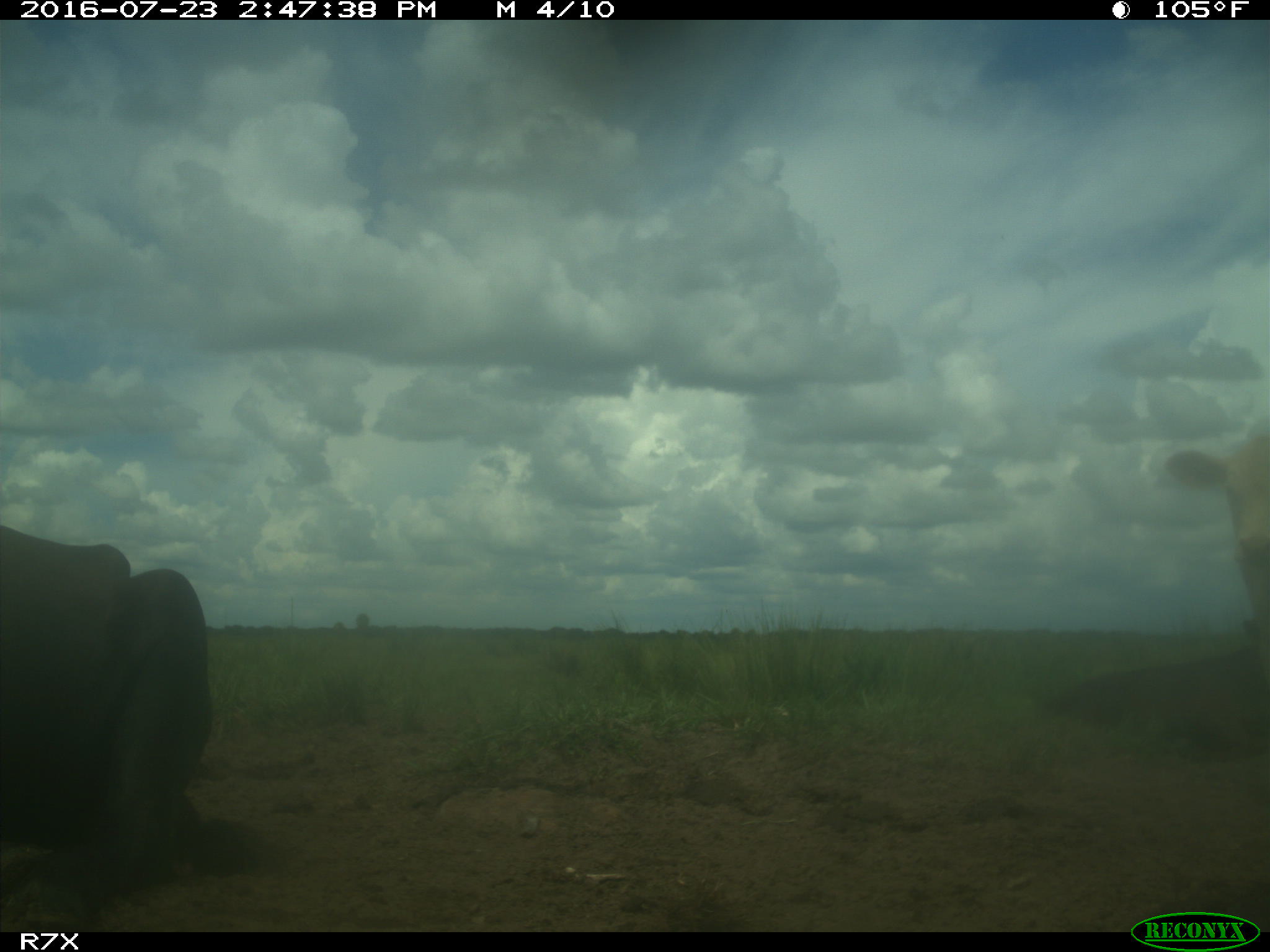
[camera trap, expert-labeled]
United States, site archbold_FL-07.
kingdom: Animalia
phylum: Chordata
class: Mammalia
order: Artiodactyla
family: Bovidae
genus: Bos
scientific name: Bos taurus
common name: domestic cow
Bos taurus (domestic cow).